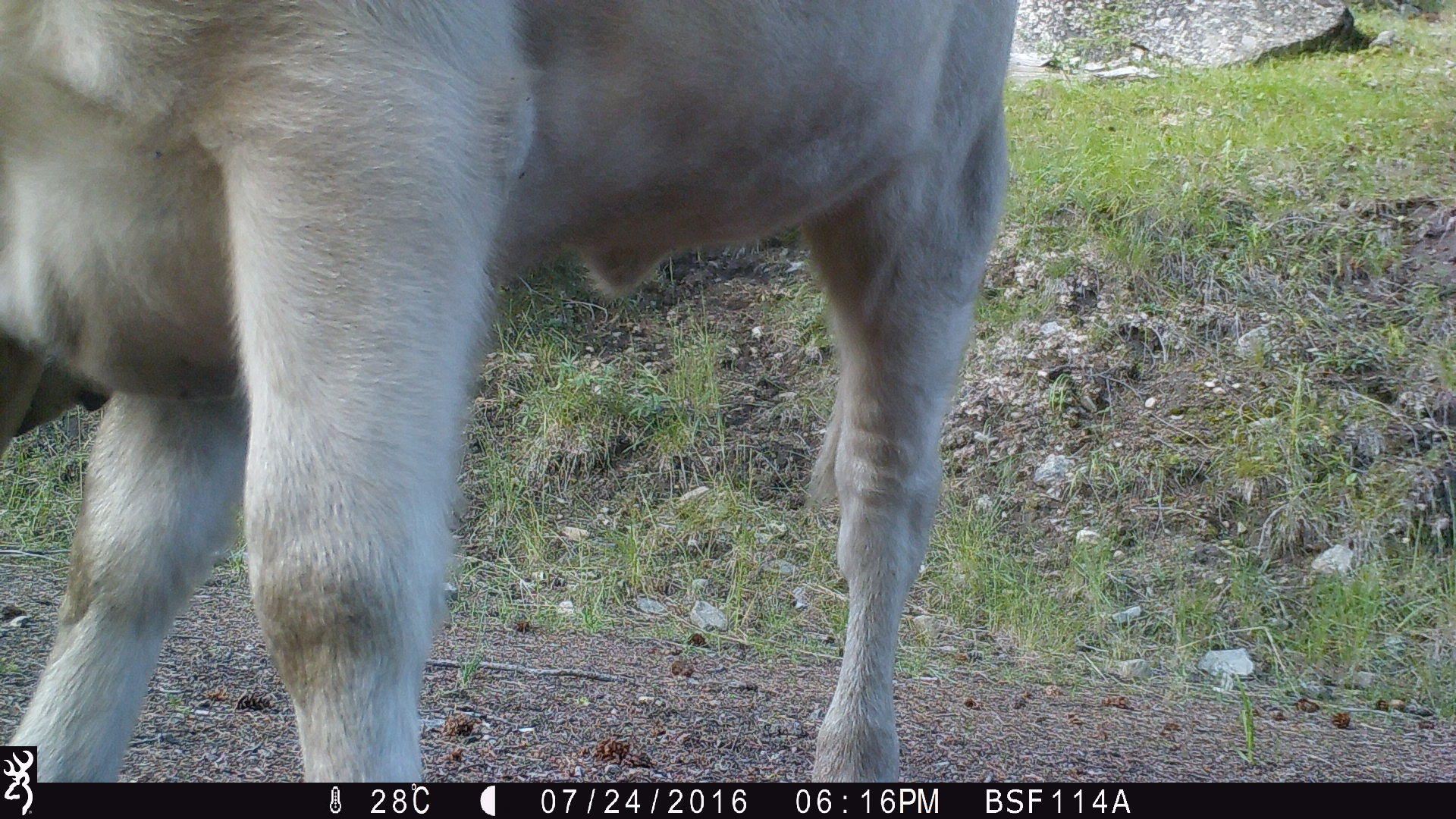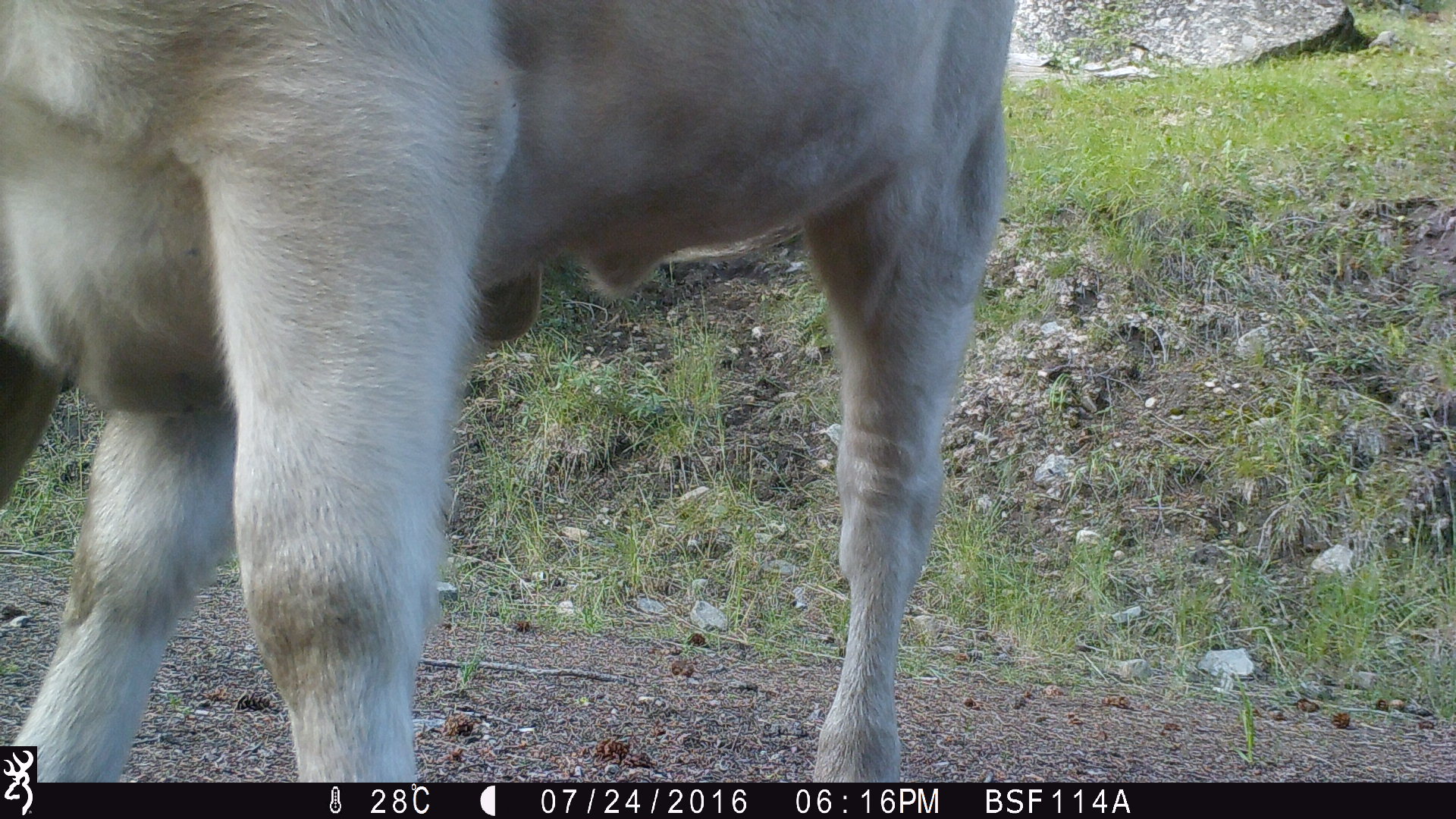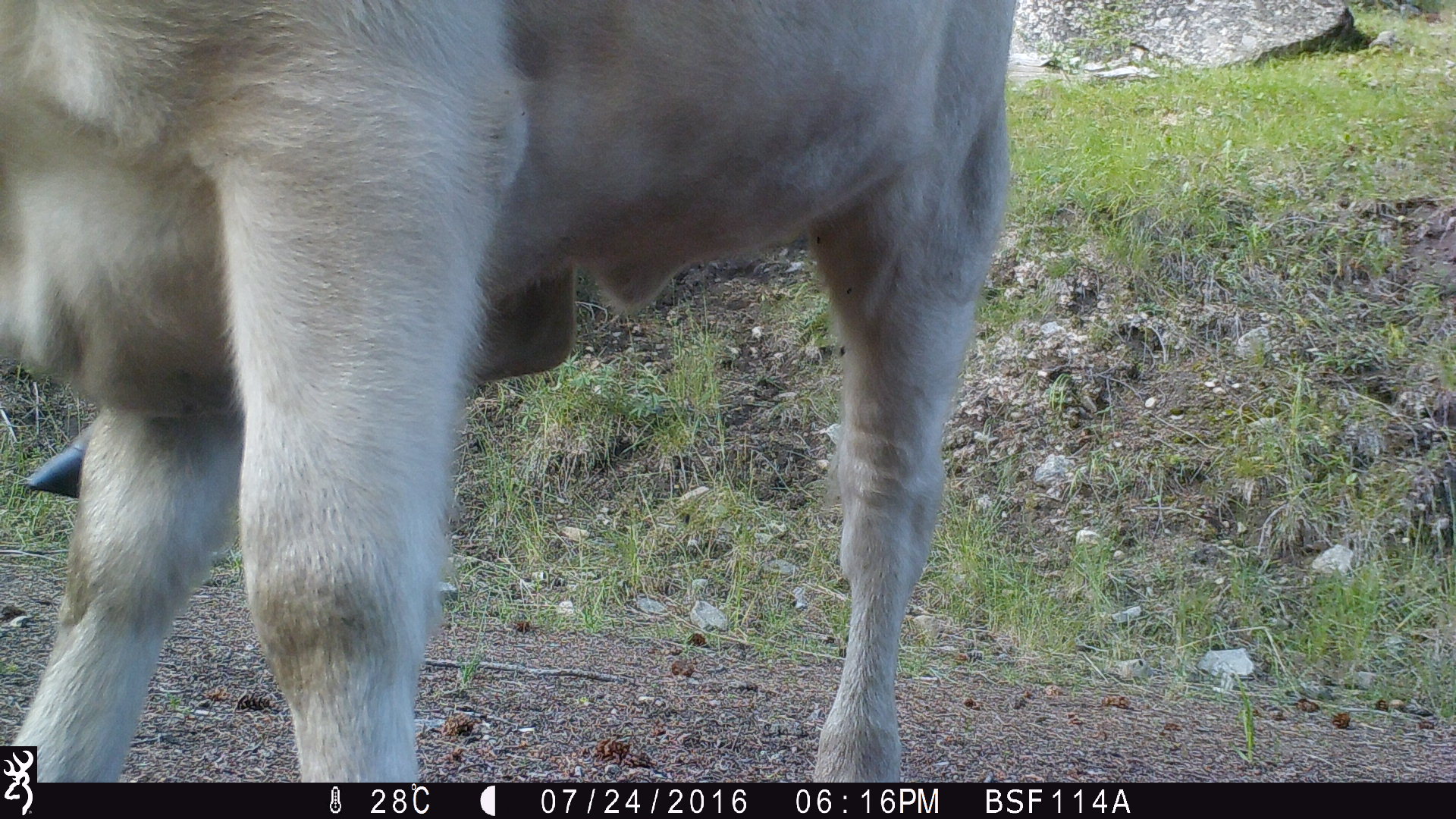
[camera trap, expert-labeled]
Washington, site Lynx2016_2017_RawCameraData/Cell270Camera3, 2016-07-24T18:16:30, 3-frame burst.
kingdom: Animalia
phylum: Chordata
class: Mammalia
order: Artiodactyla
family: Bovidae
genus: Bos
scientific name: Bos taurus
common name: domestic cattle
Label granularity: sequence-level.